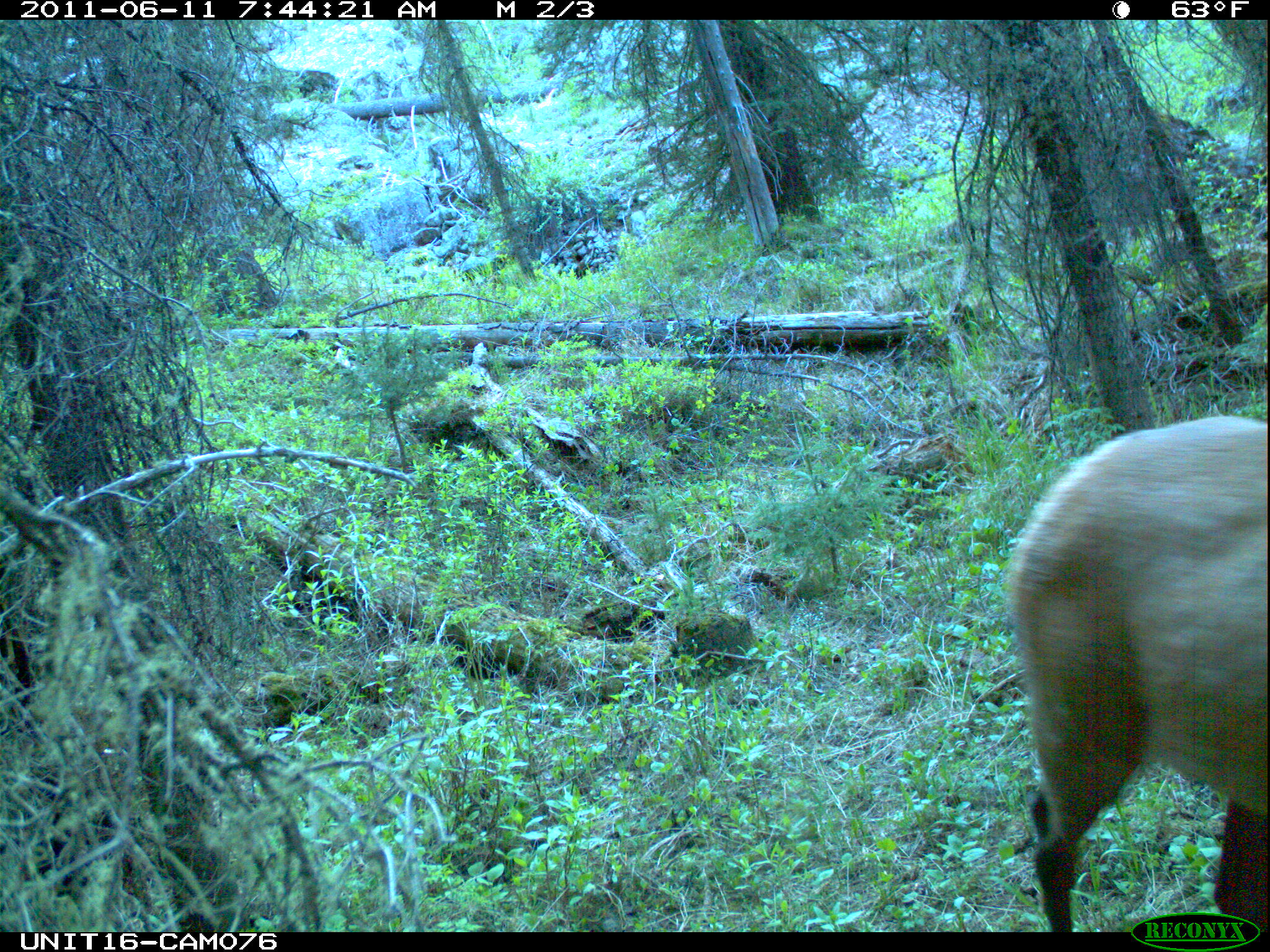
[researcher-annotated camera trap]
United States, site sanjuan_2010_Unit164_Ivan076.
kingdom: Animalia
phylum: Chordata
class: Mammalia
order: Artiodactyla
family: Cervidae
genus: Cervus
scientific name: Cervus elaphus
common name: red deer